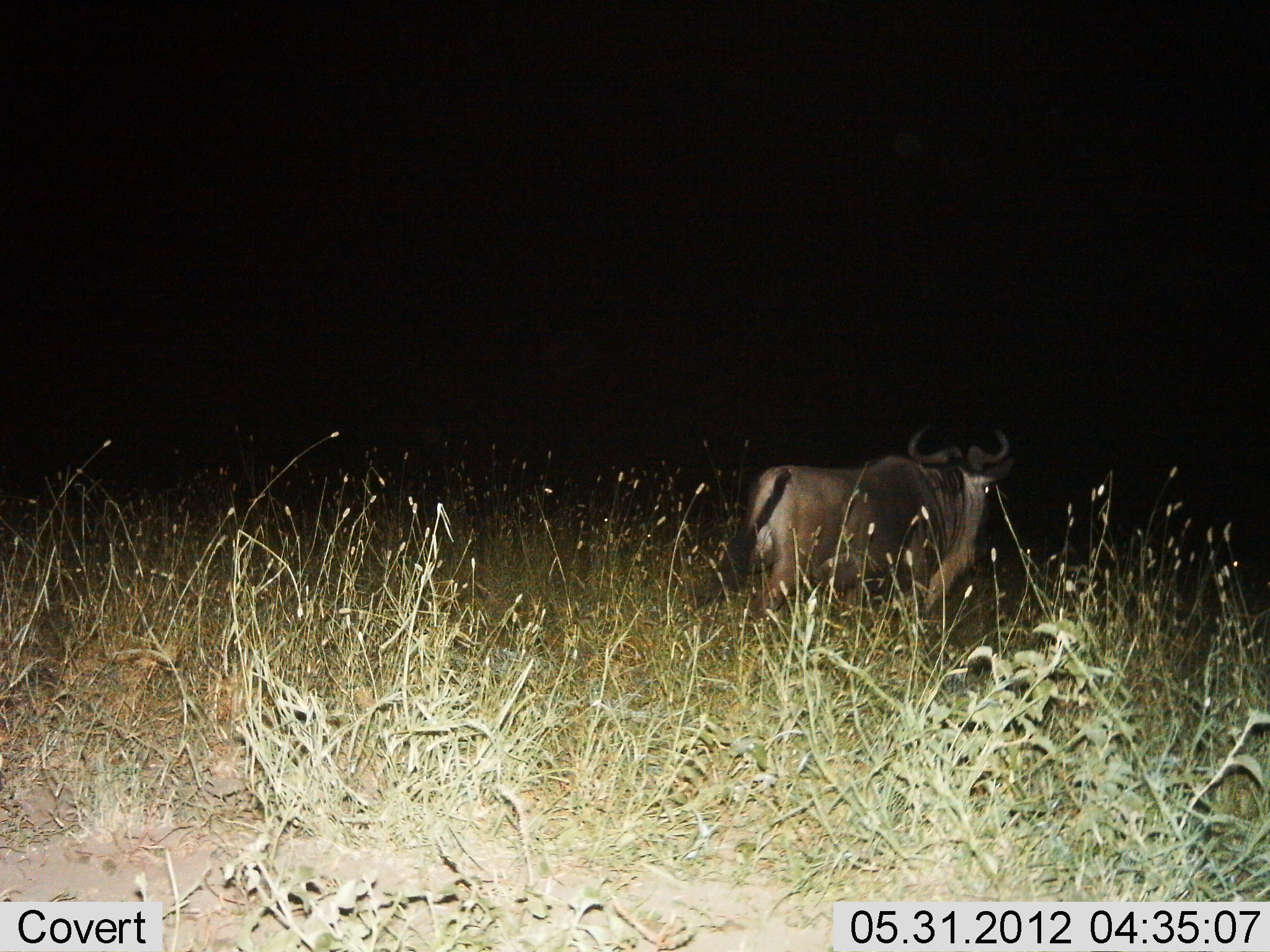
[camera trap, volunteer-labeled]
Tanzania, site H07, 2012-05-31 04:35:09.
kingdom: Animalia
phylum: Chordata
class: Mammalia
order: Artiodactyla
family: Bovidae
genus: Connochaetes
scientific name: Connochaetes taurinus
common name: blue wildebeest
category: wildebeest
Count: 1.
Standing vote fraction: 91%.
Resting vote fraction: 0%.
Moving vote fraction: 9%.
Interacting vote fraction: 0%.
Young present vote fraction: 0%.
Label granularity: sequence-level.